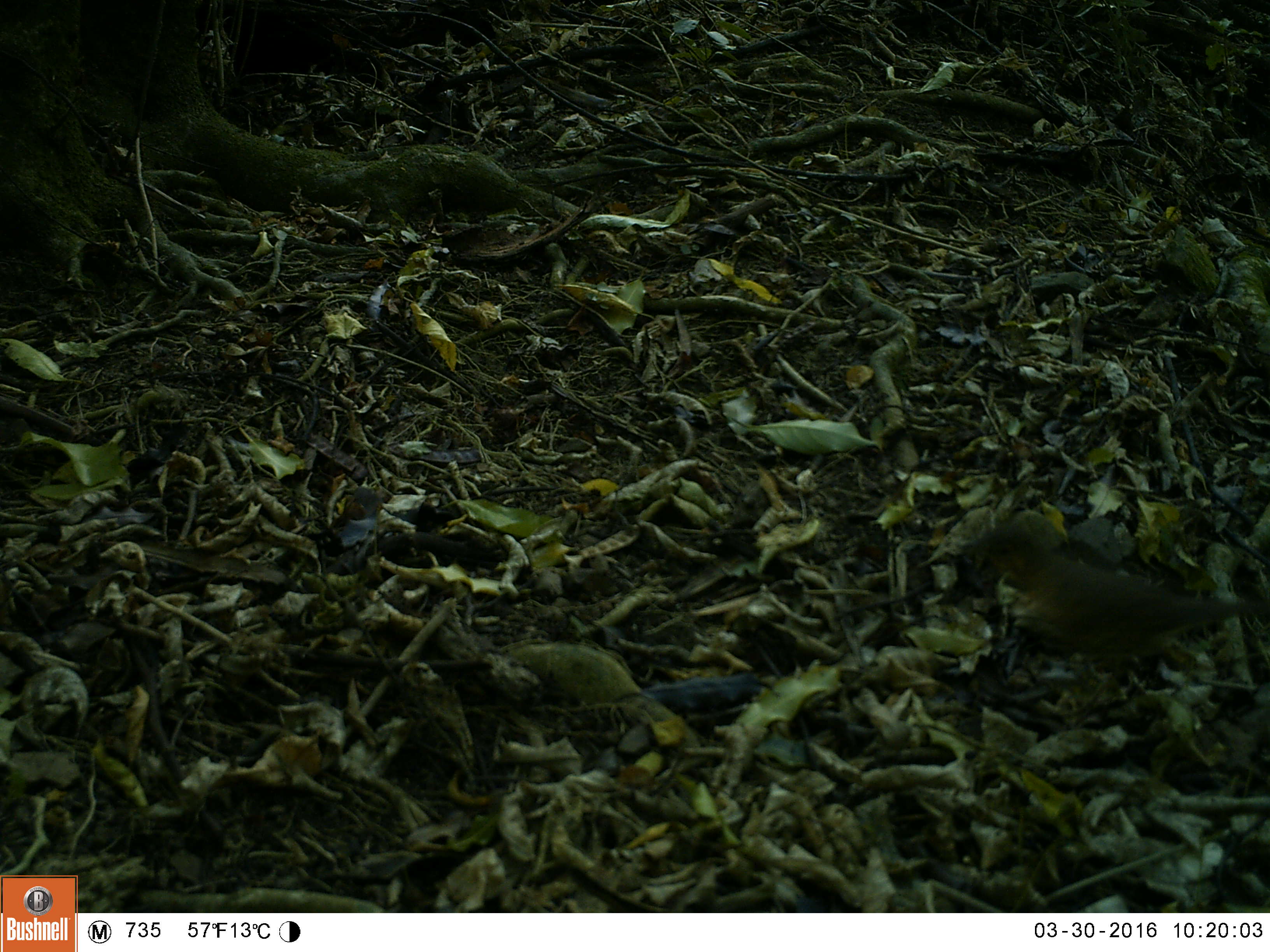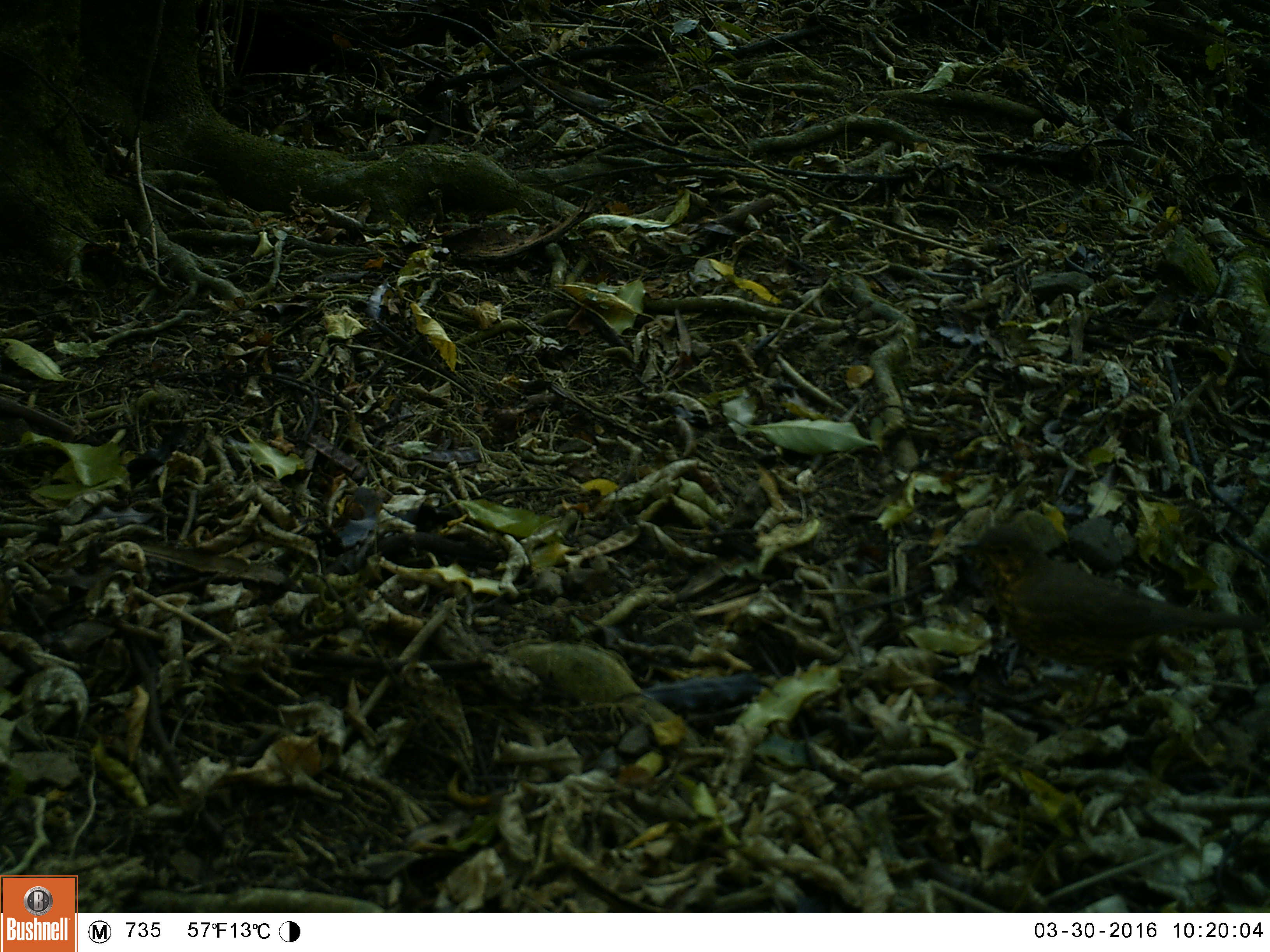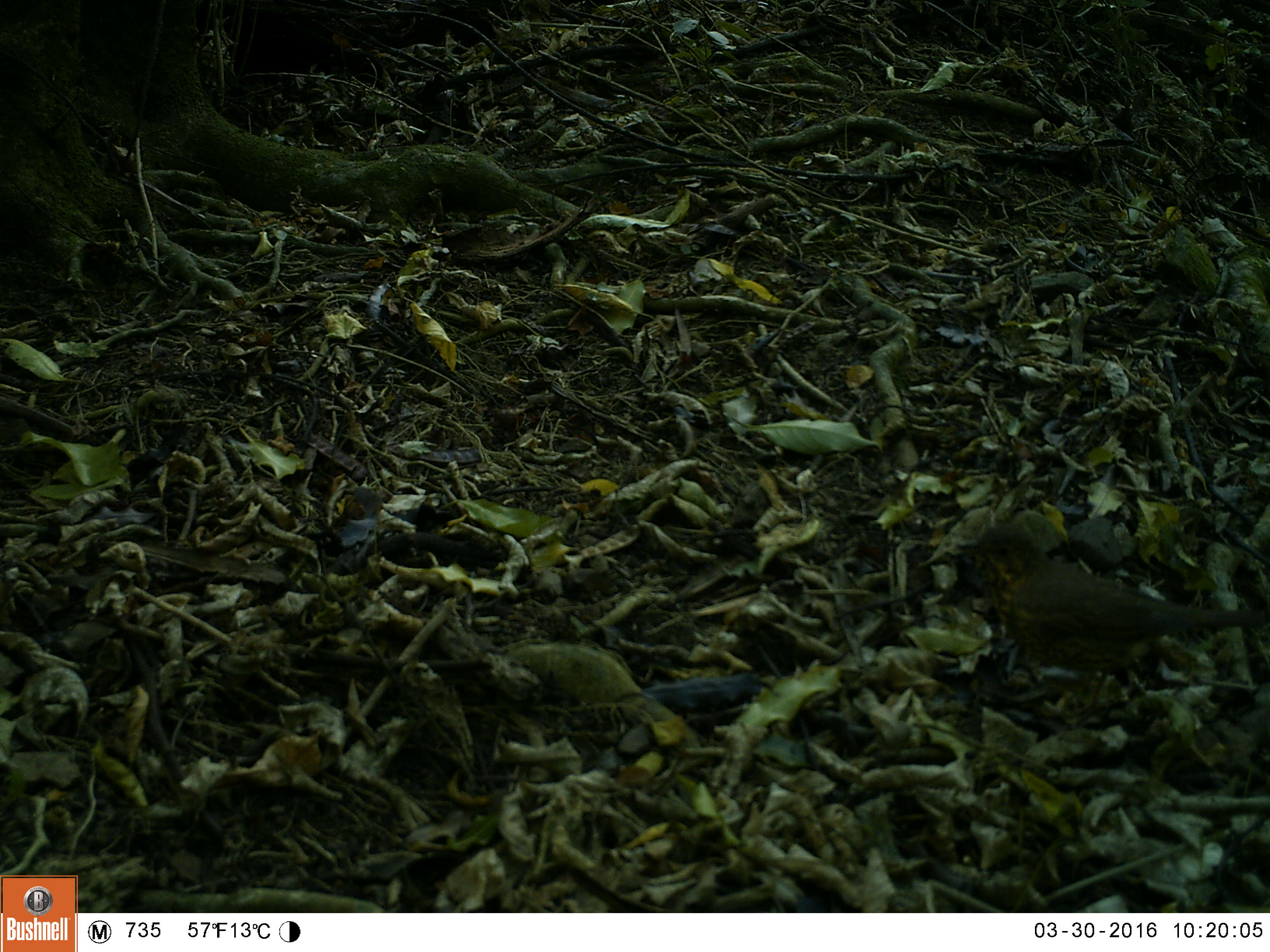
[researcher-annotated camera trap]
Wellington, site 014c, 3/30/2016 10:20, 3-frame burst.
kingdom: Animalia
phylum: Chordata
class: Aves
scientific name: Aves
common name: bird